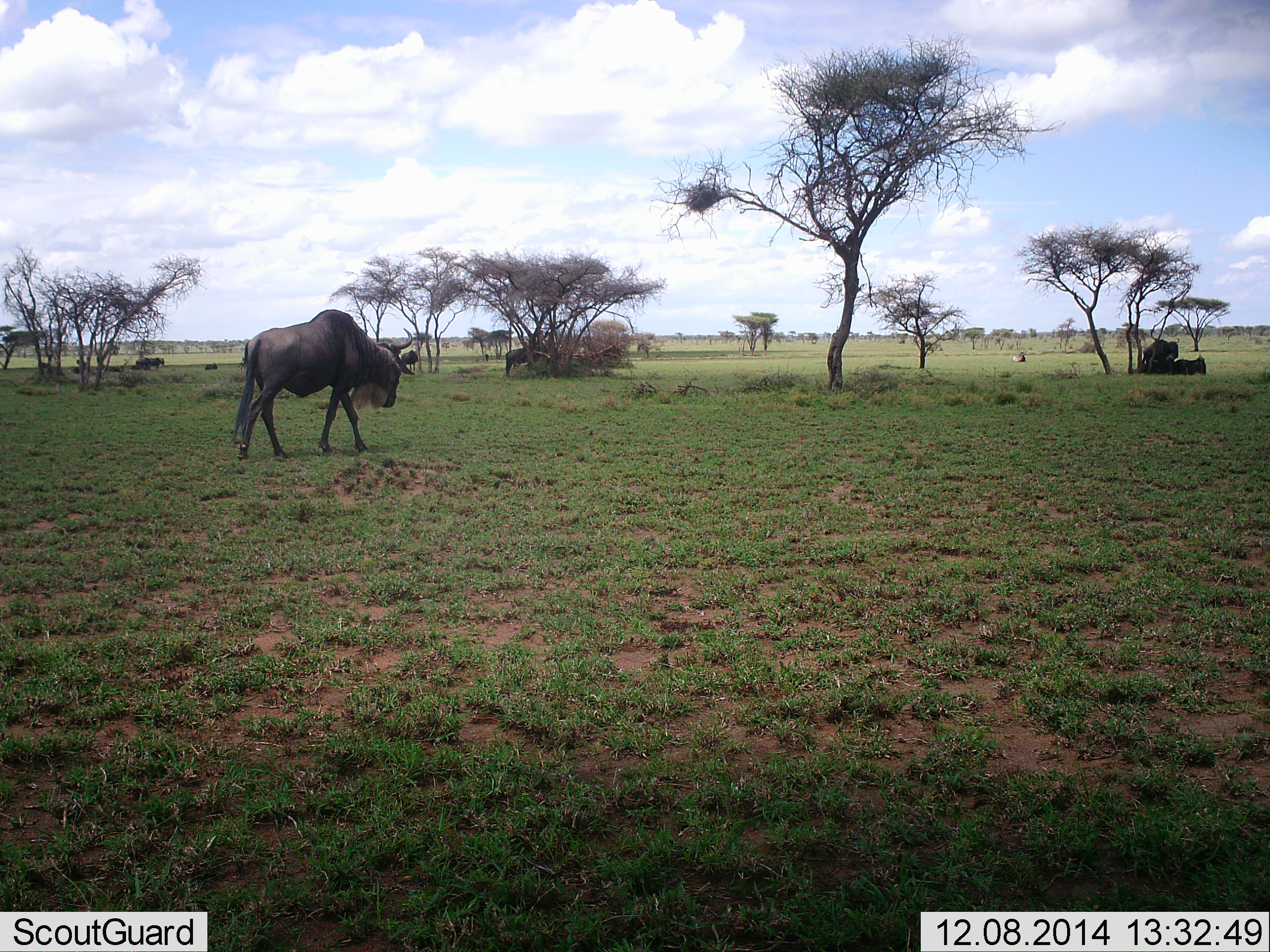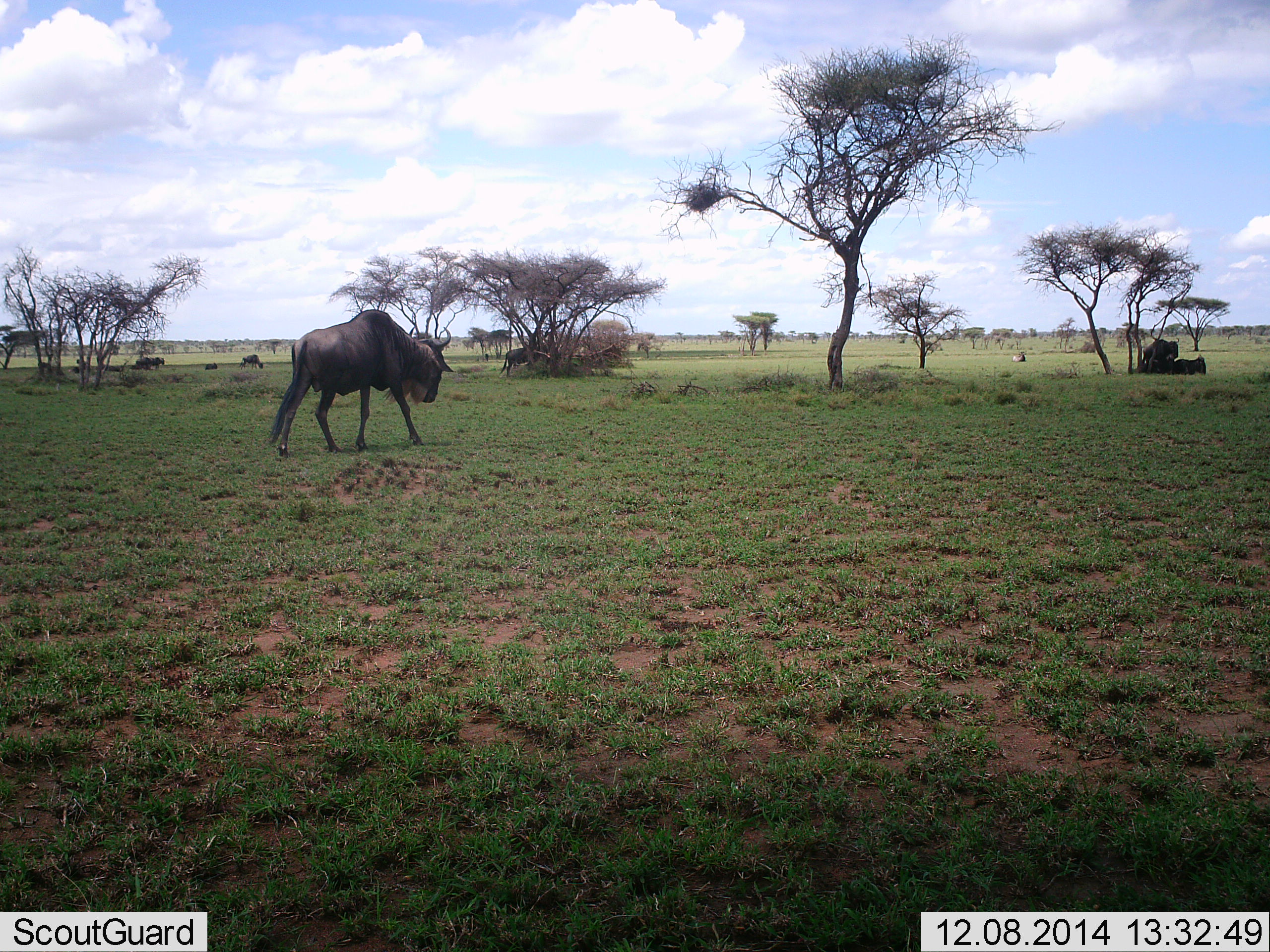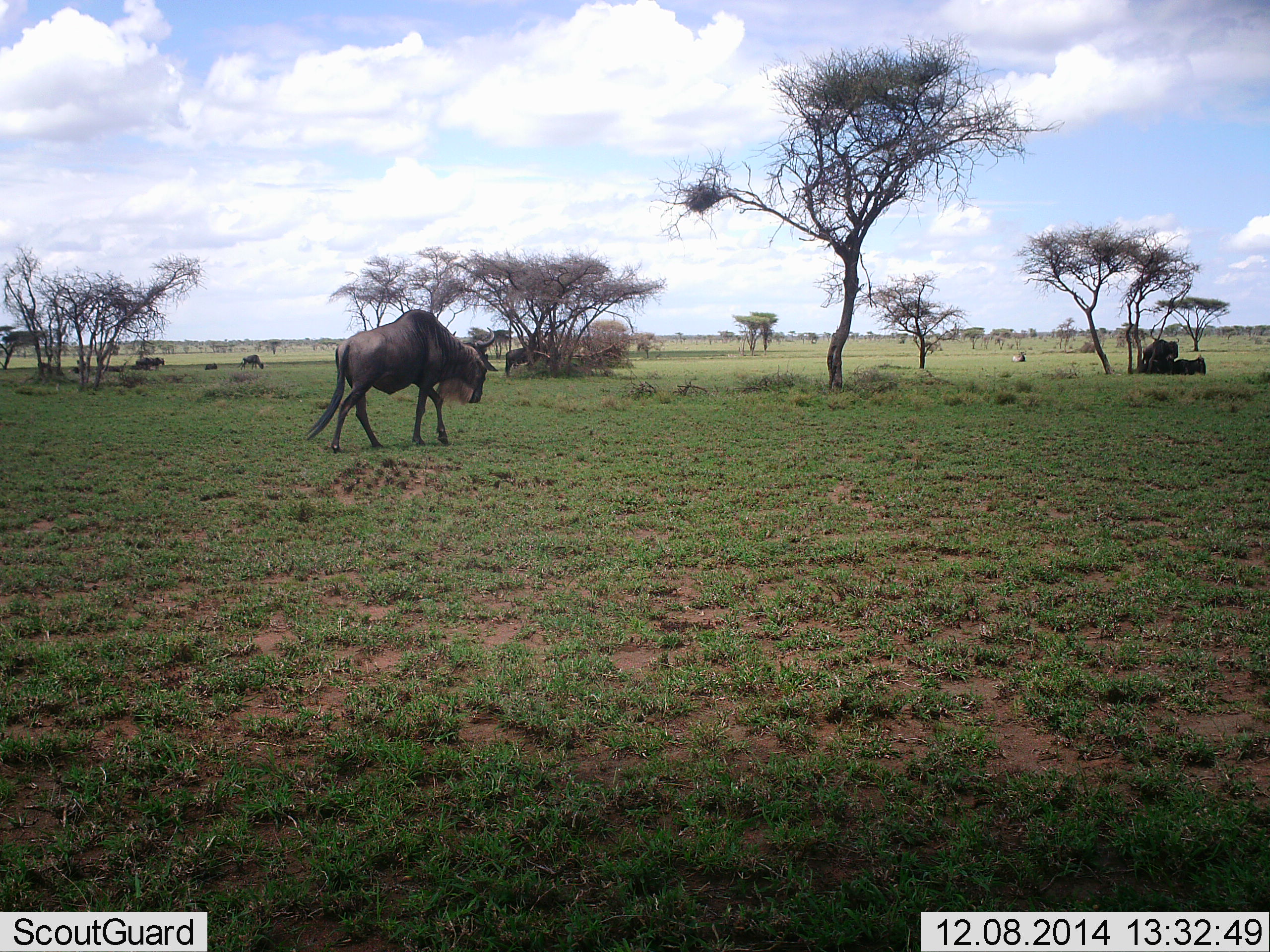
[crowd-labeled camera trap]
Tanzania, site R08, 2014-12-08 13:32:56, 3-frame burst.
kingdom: Animalia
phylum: Chordata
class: Mammalia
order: Artiodactyla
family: Bovidae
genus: Connochaetes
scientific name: Connochaetes taurinus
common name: blue wildebeest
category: wildebeest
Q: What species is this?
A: Wildebeest (blue wildebeest) (Connochaetes taurinus).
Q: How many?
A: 5.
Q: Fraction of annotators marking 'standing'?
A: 40%.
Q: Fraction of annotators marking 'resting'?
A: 50%.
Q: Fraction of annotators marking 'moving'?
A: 80%.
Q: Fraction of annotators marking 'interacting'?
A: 0%.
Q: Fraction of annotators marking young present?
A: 20%.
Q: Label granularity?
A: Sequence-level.